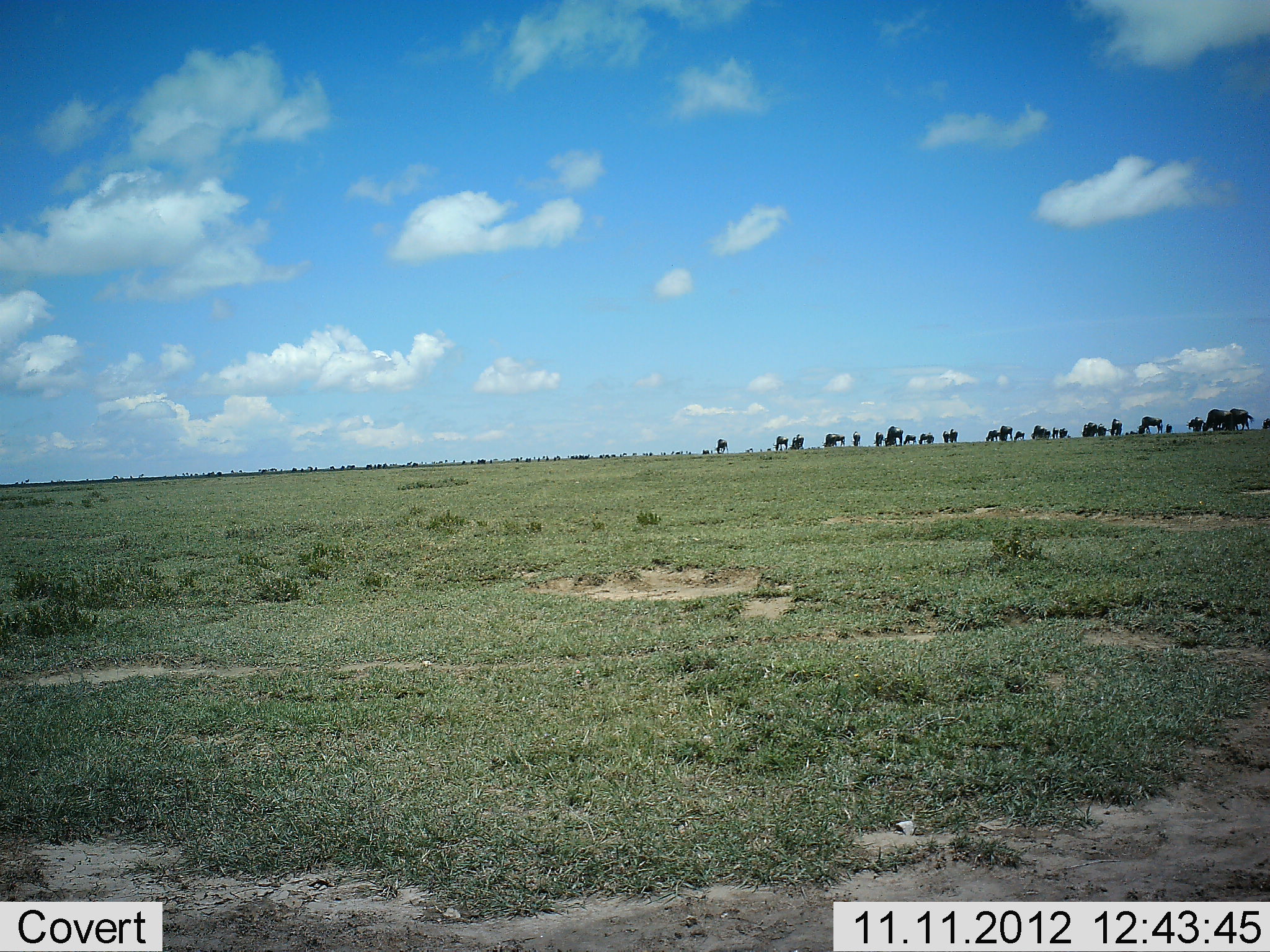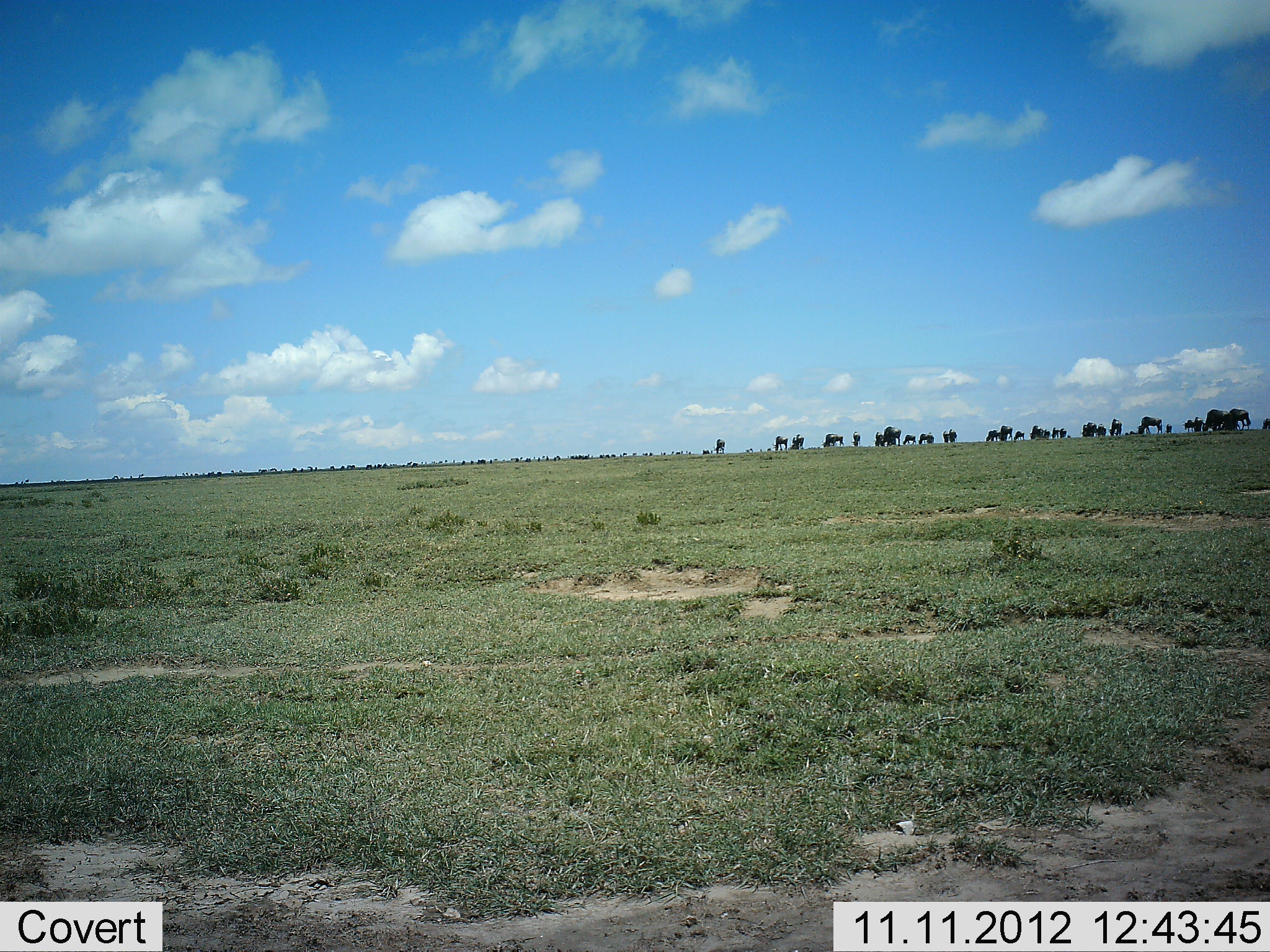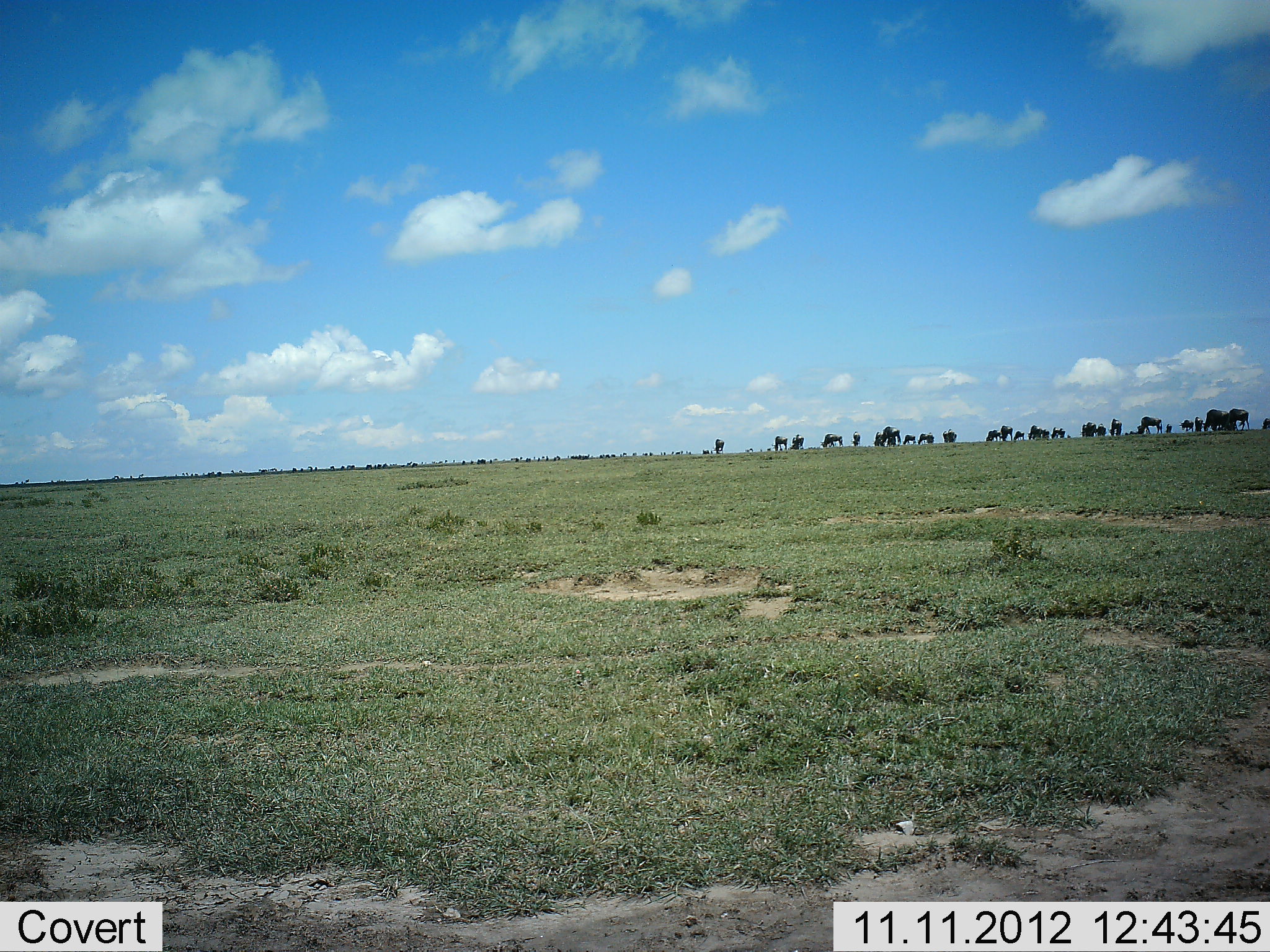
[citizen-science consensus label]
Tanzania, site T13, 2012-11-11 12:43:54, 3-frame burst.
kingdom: Animalia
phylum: Chordata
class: Mammalia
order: Artiodactyla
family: Bovidae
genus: Connochaetes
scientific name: Connochaetes taurinus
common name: blue wildebeest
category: wildebeest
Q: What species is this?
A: Wildebeest (blue wildebeest) (Connochaetes taurinus).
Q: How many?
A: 11-50.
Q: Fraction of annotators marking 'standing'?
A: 40%.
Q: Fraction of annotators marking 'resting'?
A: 0%.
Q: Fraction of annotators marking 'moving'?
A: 20%.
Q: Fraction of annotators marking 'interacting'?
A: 0%.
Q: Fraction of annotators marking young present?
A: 0%.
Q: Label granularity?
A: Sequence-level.